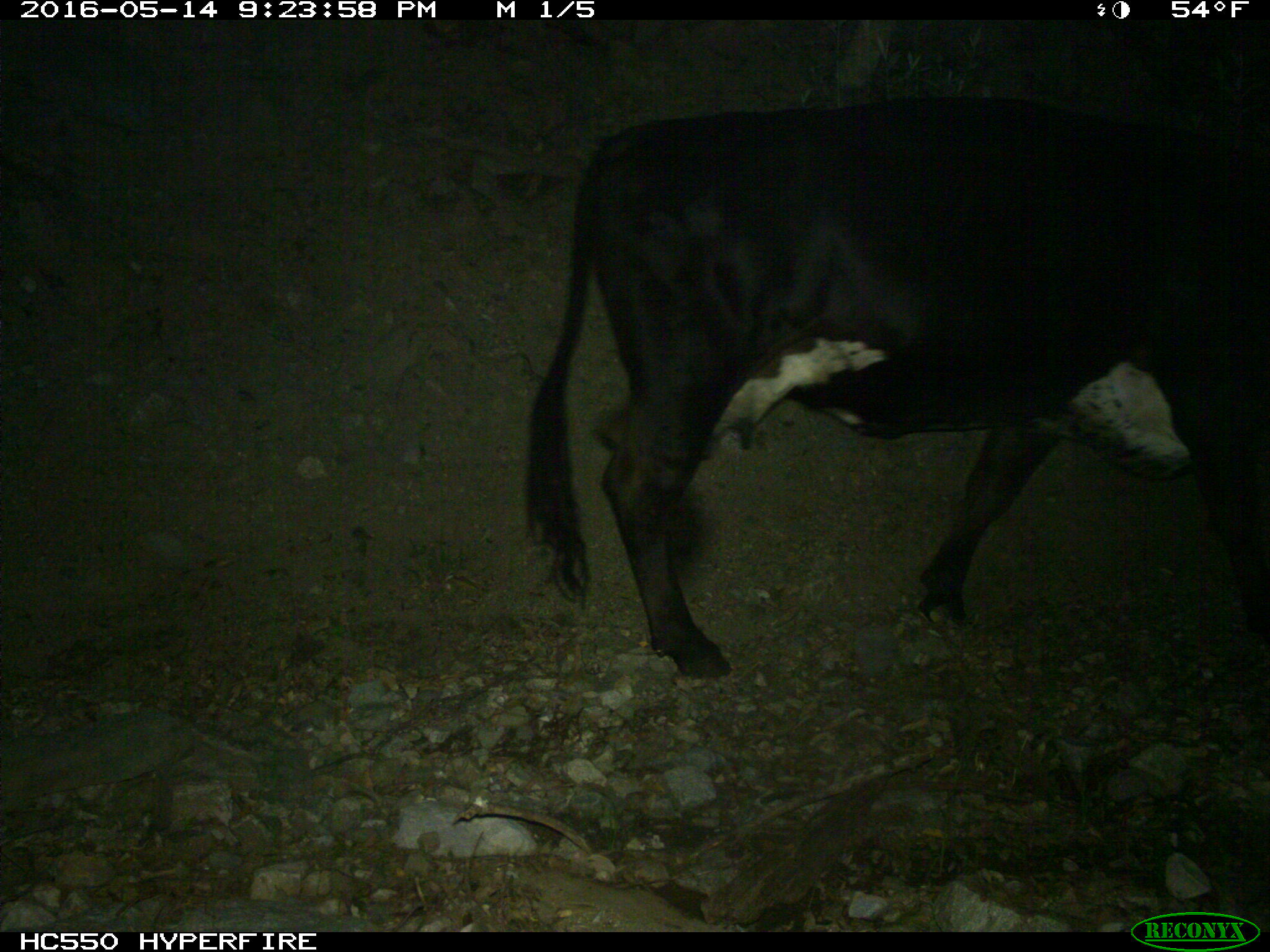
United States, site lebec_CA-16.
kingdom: Animalia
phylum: Chordata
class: Mammalia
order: Artiodactyla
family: Bovidae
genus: Bos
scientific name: Bos taurus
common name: domestic cow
Bos taurus (domestic cow).